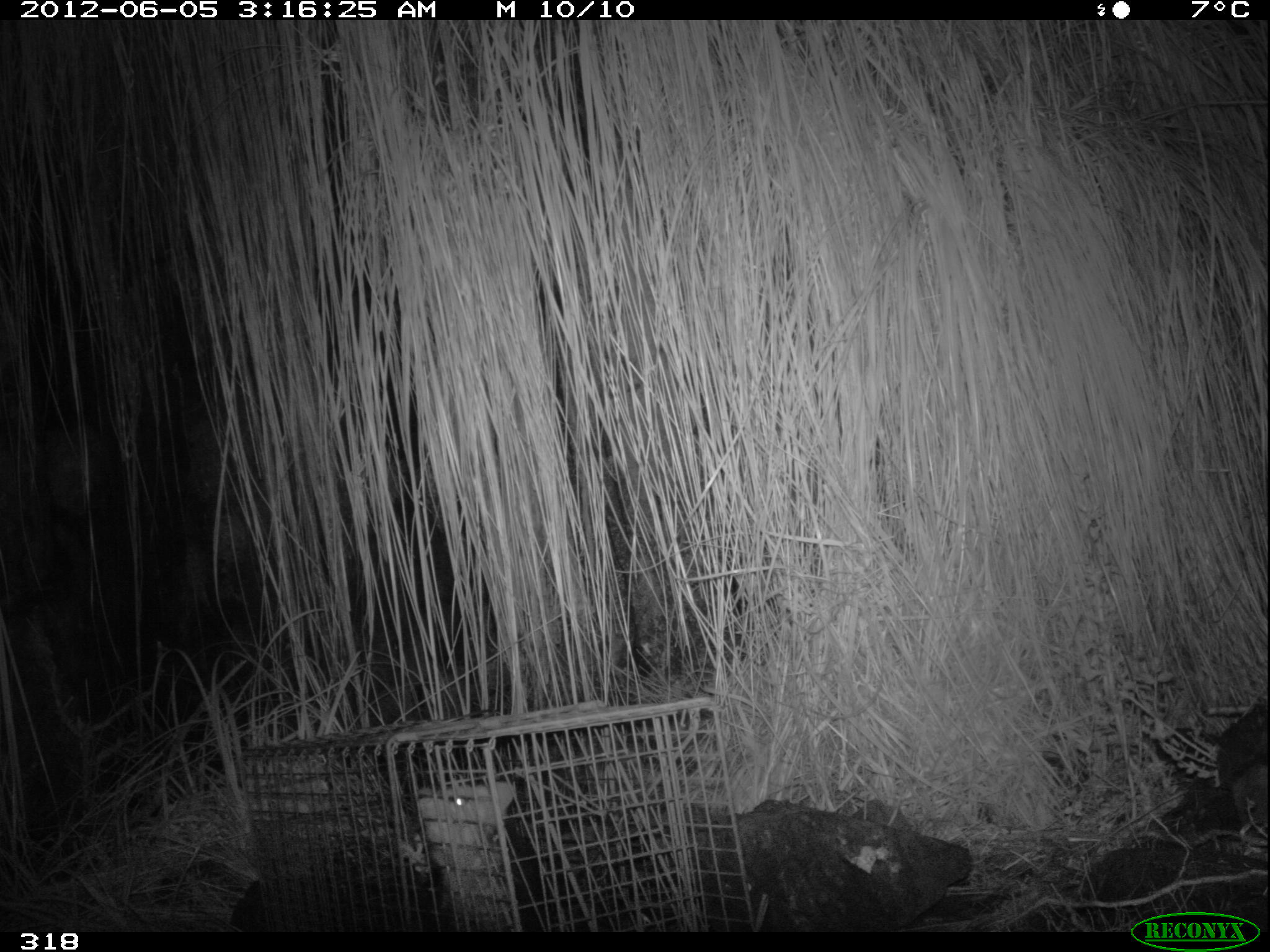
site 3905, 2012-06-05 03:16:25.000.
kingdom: Animalia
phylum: Chordata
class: Mammalia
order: Didelphimorphia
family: Didelphidae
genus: Didelphis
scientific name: Didelphis pernigra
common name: andean white-eared opossum